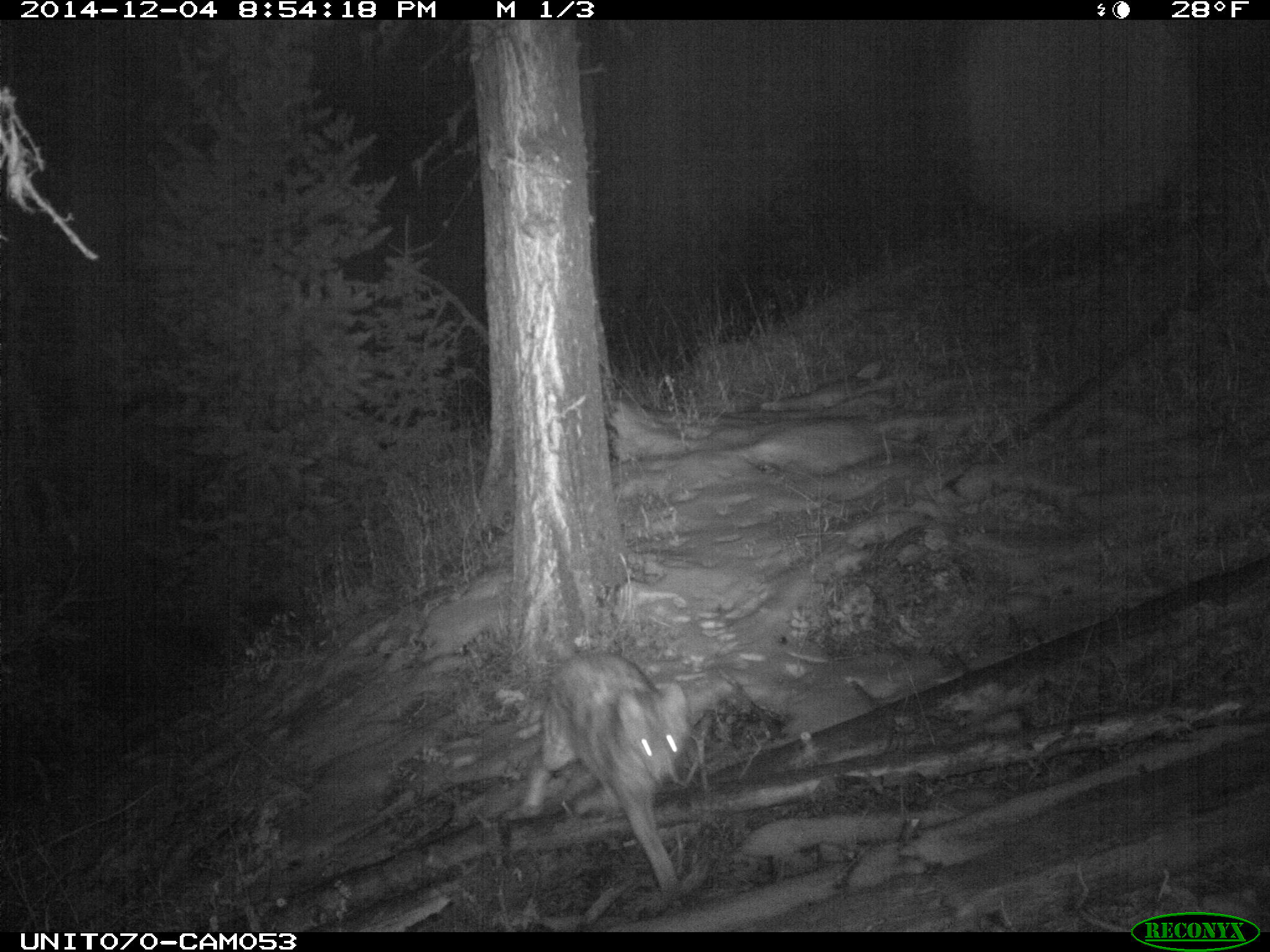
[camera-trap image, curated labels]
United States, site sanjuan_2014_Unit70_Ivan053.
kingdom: Animalia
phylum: Chordata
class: Mammalia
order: Carnivora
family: Canidae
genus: Canis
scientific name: Canis latrans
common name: coyote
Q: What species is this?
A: Canis latrans (coyote).